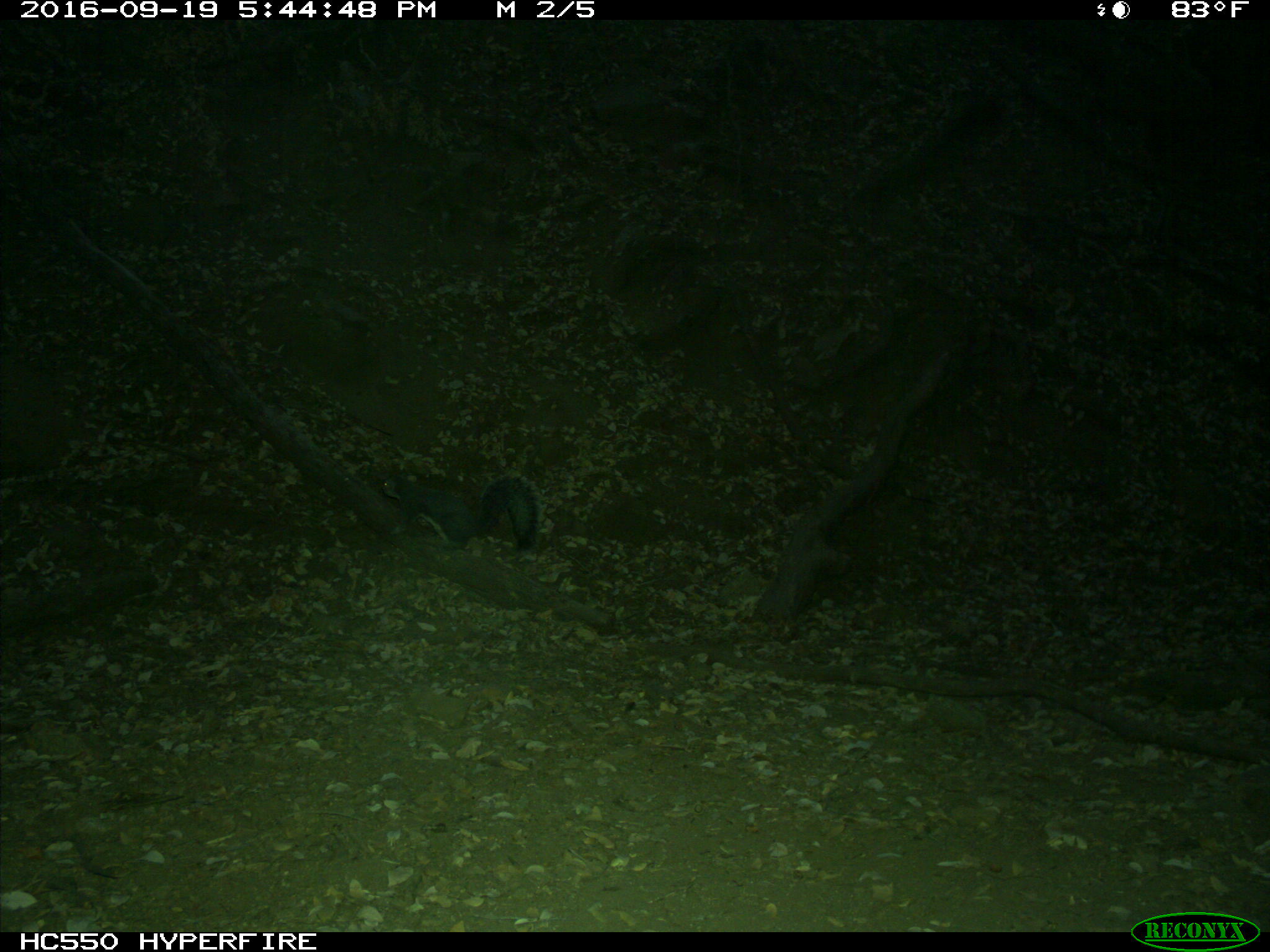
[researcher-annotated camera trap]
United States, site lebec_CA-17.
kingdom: Animalia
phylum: Chordata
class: Mammalia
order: Rodentia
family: Sciuridae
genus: Sciurus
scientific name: Sciurus carolinensis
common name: eastern gray squirrel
Sciurus carolinensis (eastern gray squirrel).